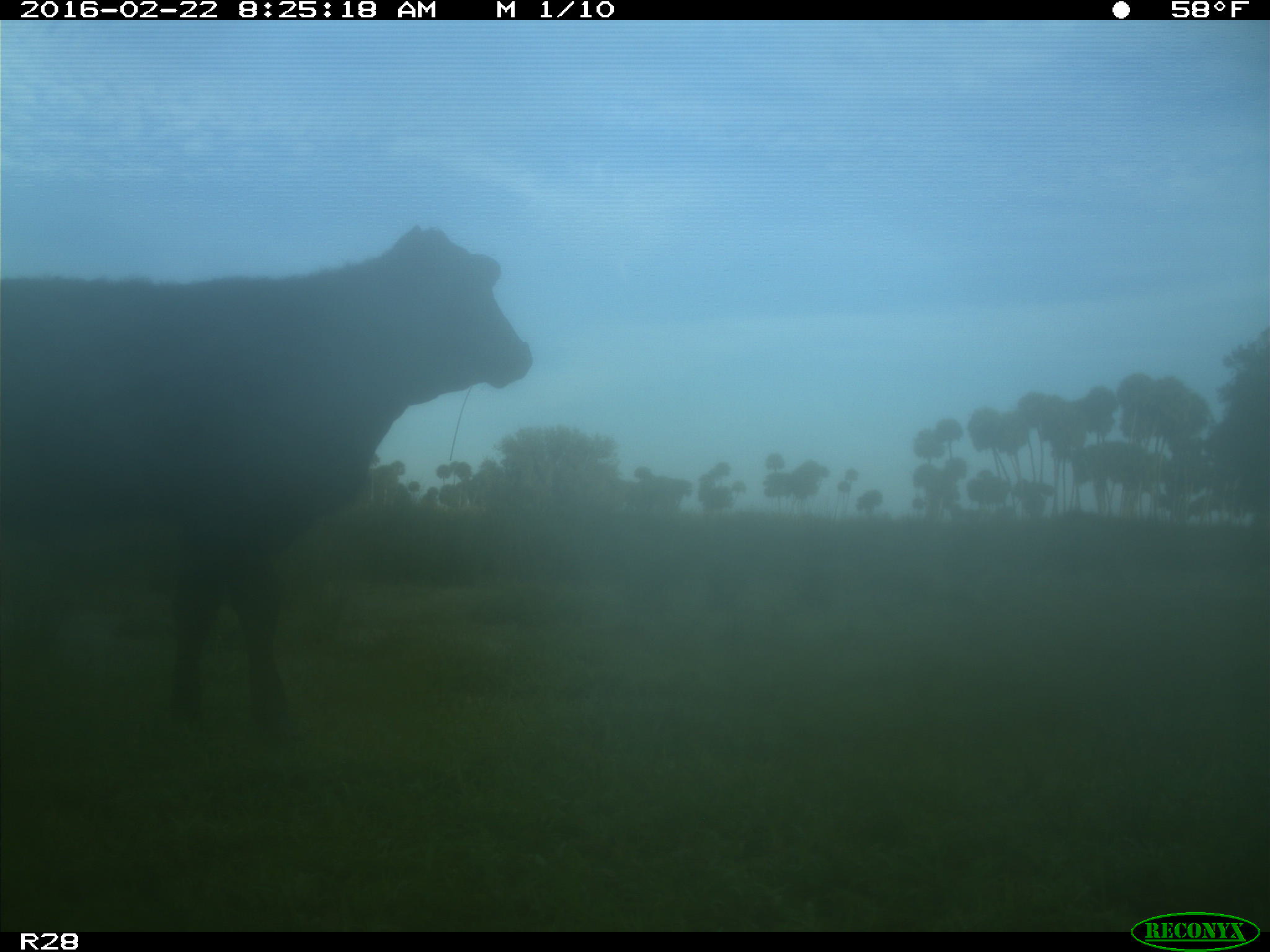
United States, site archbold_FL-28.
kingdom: Animalia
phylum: Chordata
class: Mammalia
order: Artiodactyla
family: Bovidae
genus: Bos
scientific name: Bos taurus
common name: domestic cow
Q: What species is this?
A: Bos taurus (domestic cow).